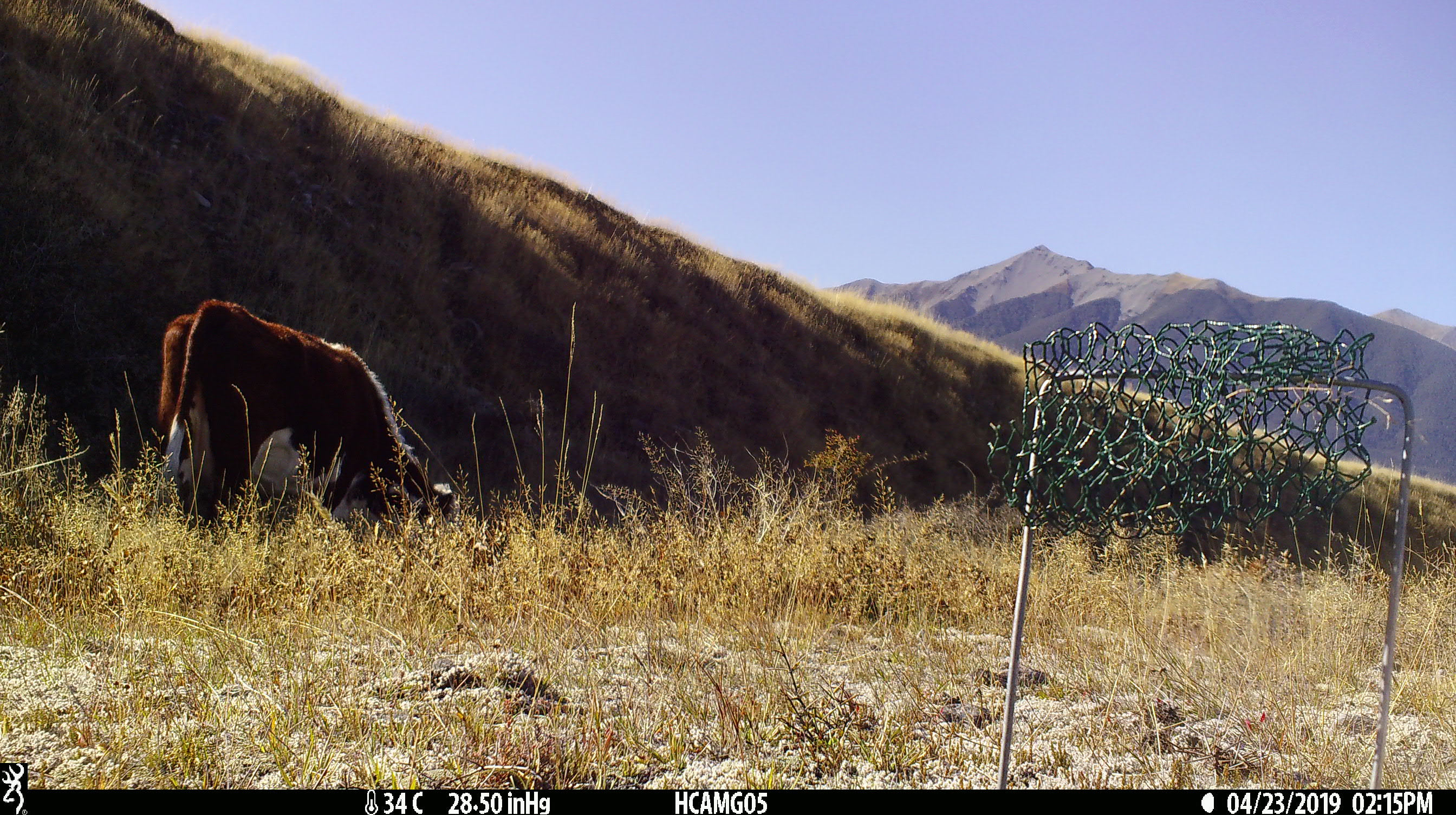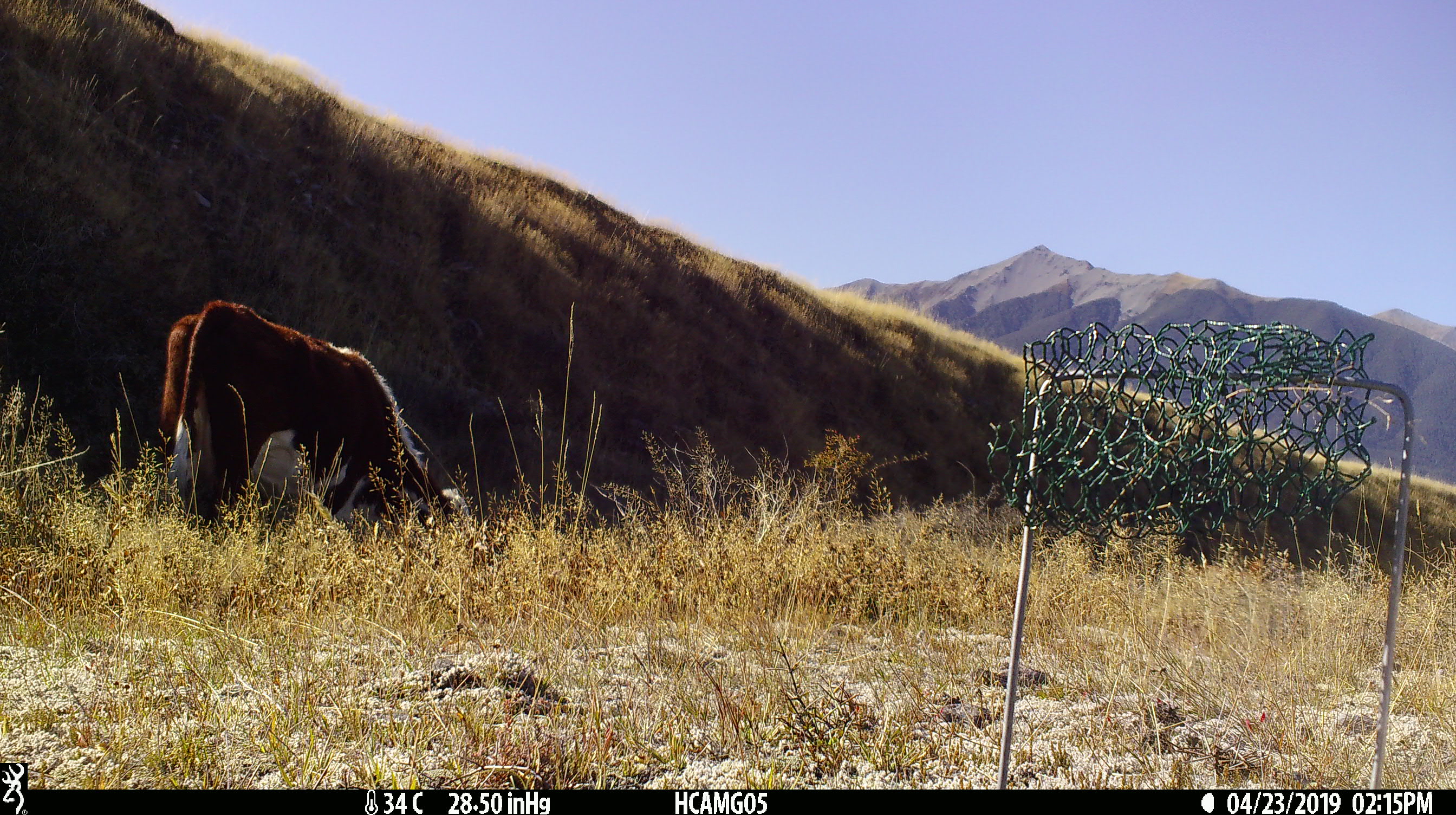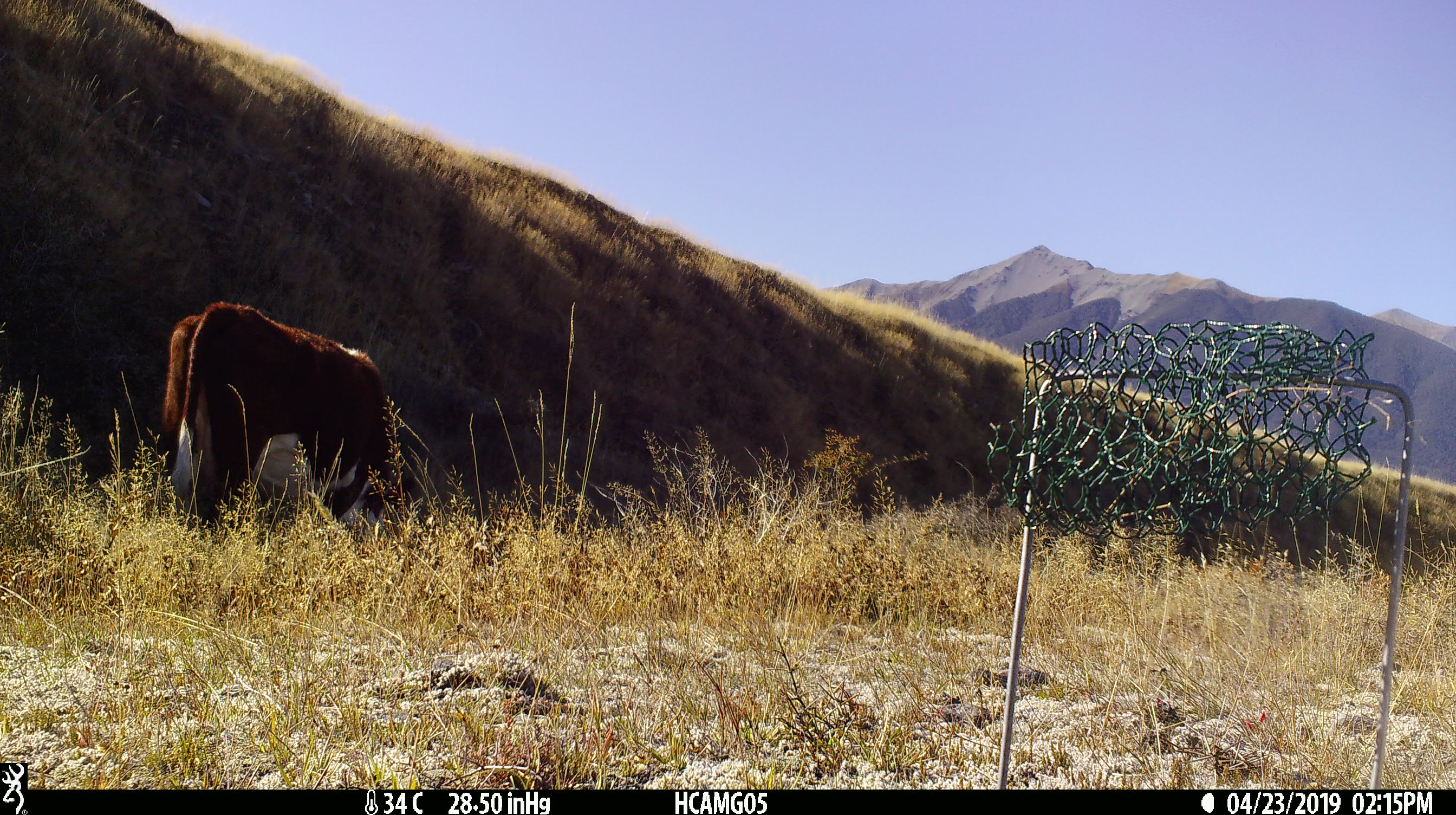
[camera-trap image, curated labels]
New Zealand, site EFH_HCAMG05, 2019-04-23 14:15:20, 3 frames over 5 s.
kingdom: Animalia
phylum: Chordata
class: Mammalia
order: Artiodactyla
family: Bovidae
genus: Bos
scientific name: Bos taurus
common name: domestic cow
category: cow